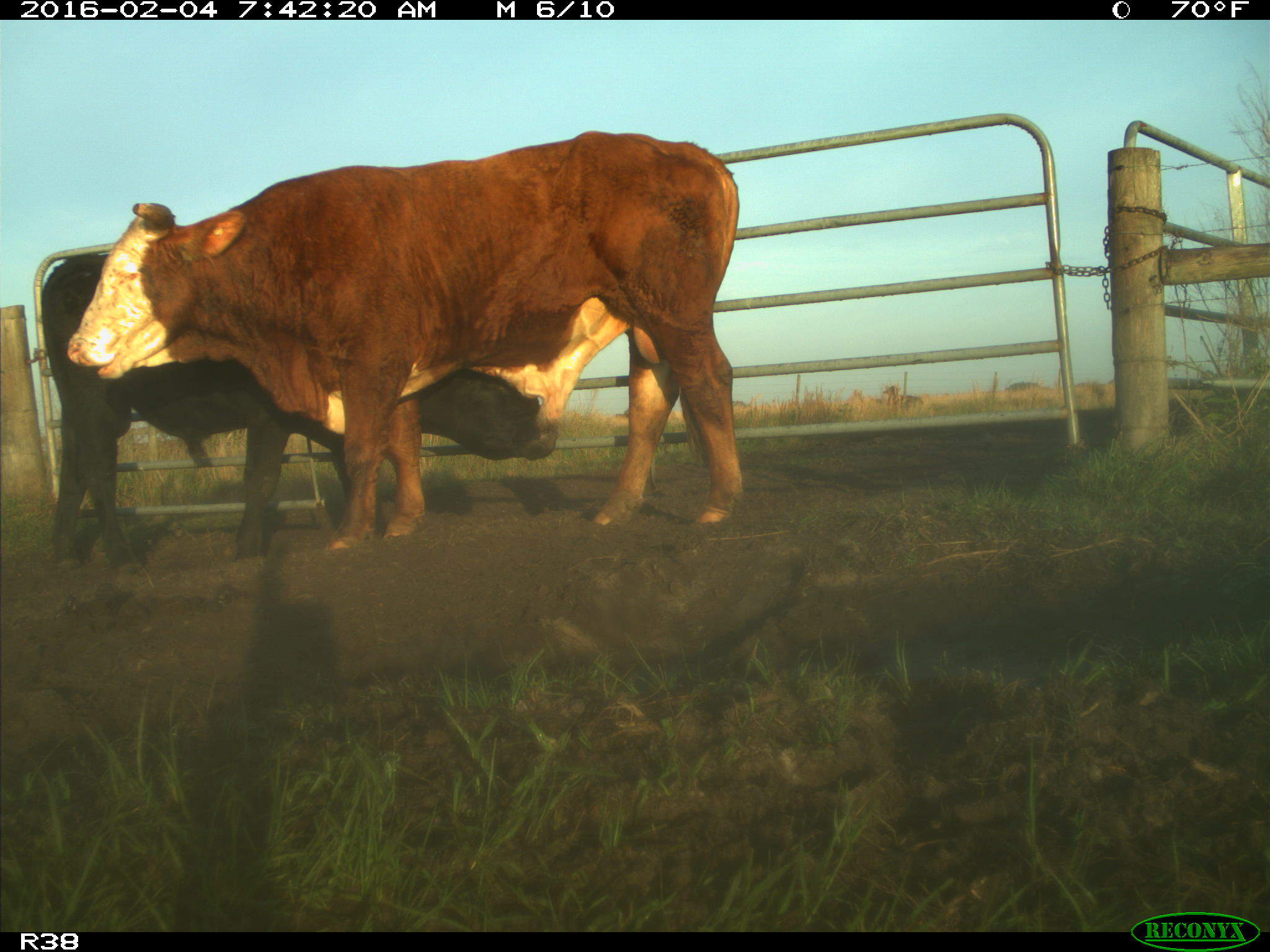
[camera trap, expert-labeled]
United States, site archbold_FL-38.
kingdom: Animalia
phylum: Chordata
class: Mammalia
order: Artiodactyla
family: Bovidae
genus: Bos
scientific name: Bos taurus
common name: domestic cow